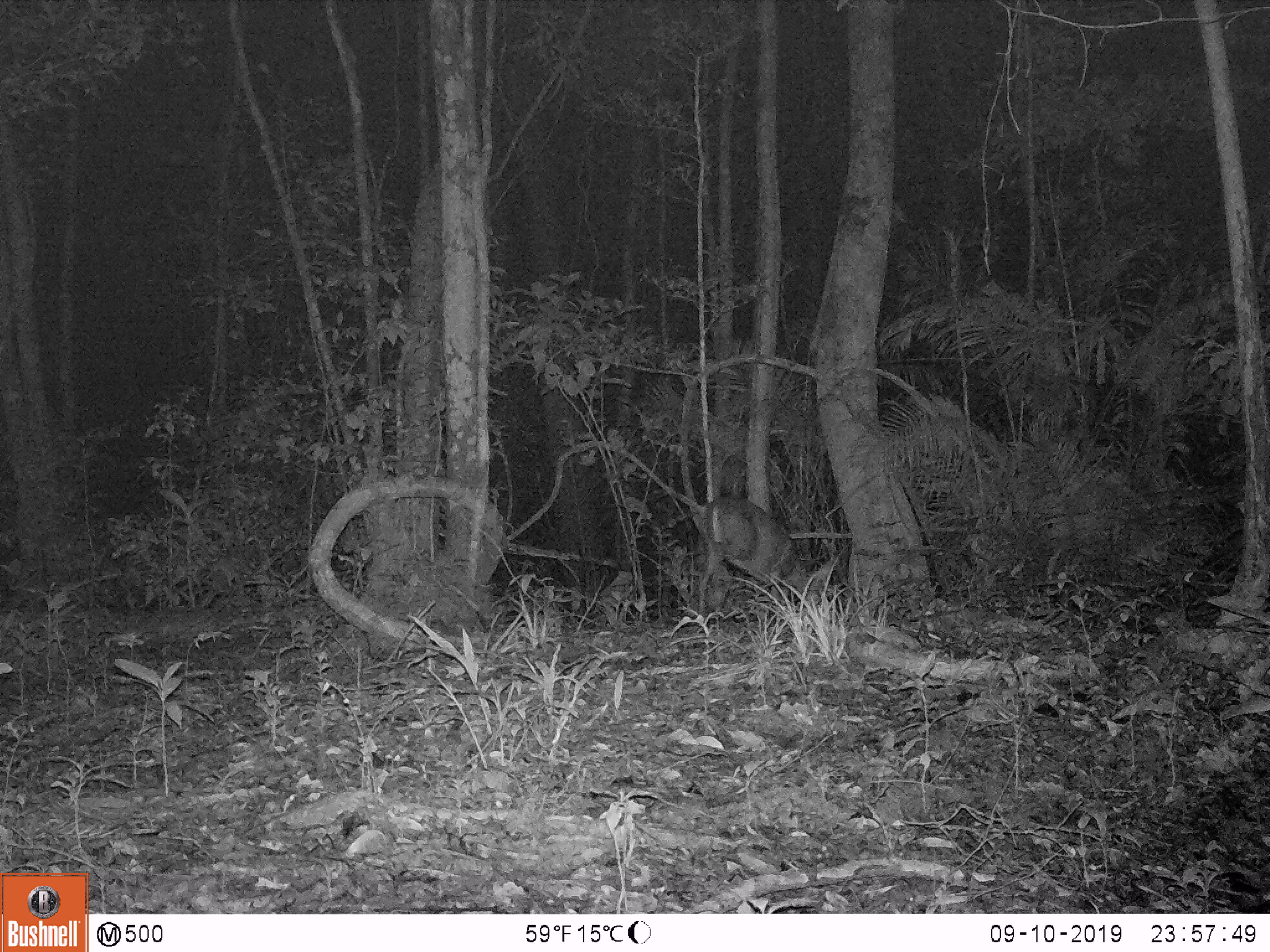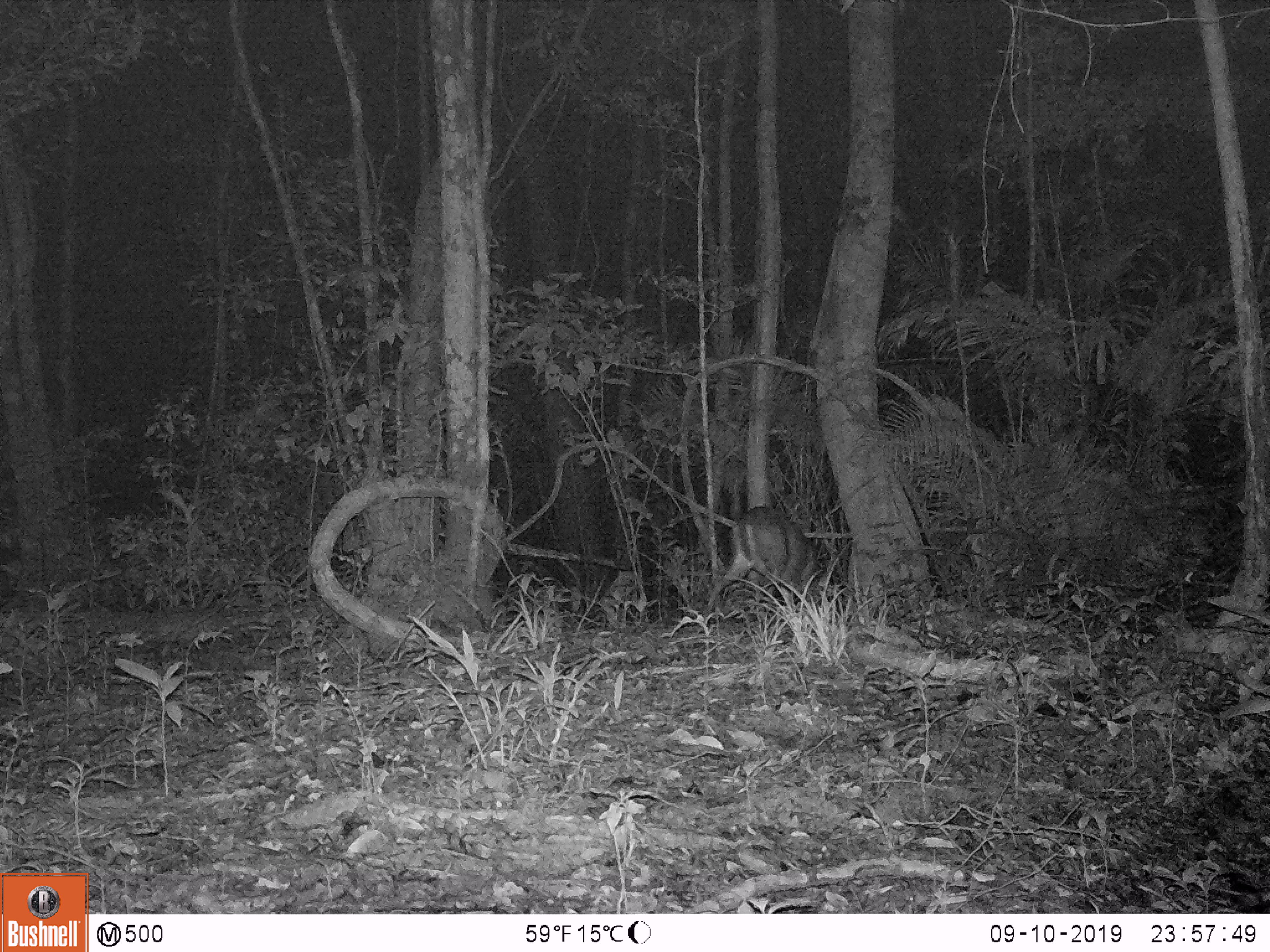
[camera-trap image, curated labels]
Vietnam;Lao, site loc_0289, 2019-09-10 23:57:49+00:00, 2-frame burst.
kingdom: Animalia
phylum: Chordata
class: Mammalia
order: Artiodactyla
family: Cervidae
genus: Muntiacus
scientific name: Muntiacus rooseveltorum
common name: roosevelt's muntjac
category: roosevelts muntjac group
Roosevelts muntjac group (roosevelt's muntjac) (Muntiacus rooseveltorum). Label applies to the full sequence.